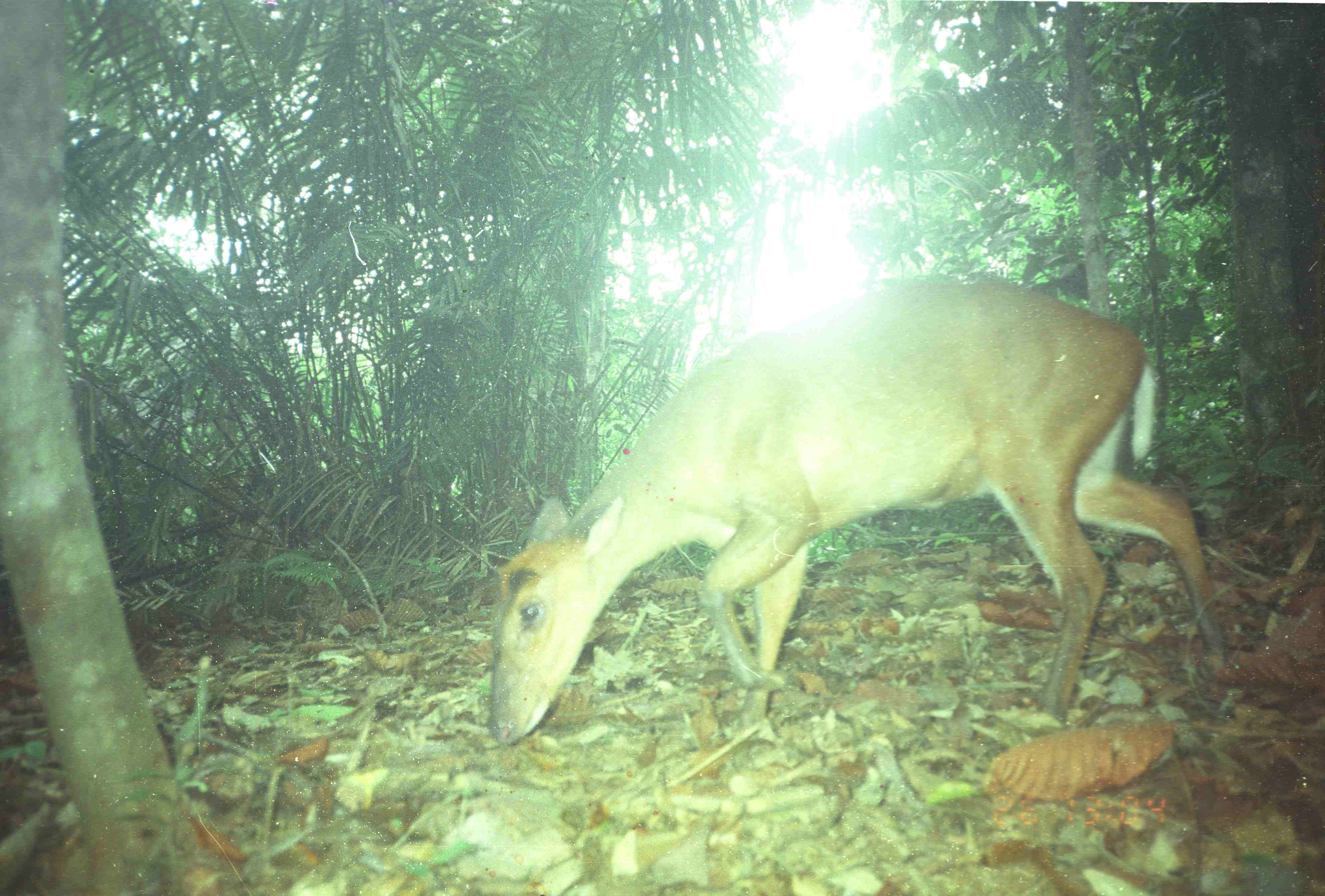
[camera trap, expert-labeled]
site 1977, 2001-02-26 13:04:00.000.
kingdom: Animalia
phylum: Chordata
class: Mammalia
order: Artiodactyla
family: Cervidae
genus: Muntiacus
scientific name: Muntiacus muntjak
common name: southern red muntjac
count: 1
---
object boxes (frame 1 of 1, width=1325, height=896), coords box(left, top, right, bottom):
muntiacus muntjak: box(489, 280, 1228, 744)